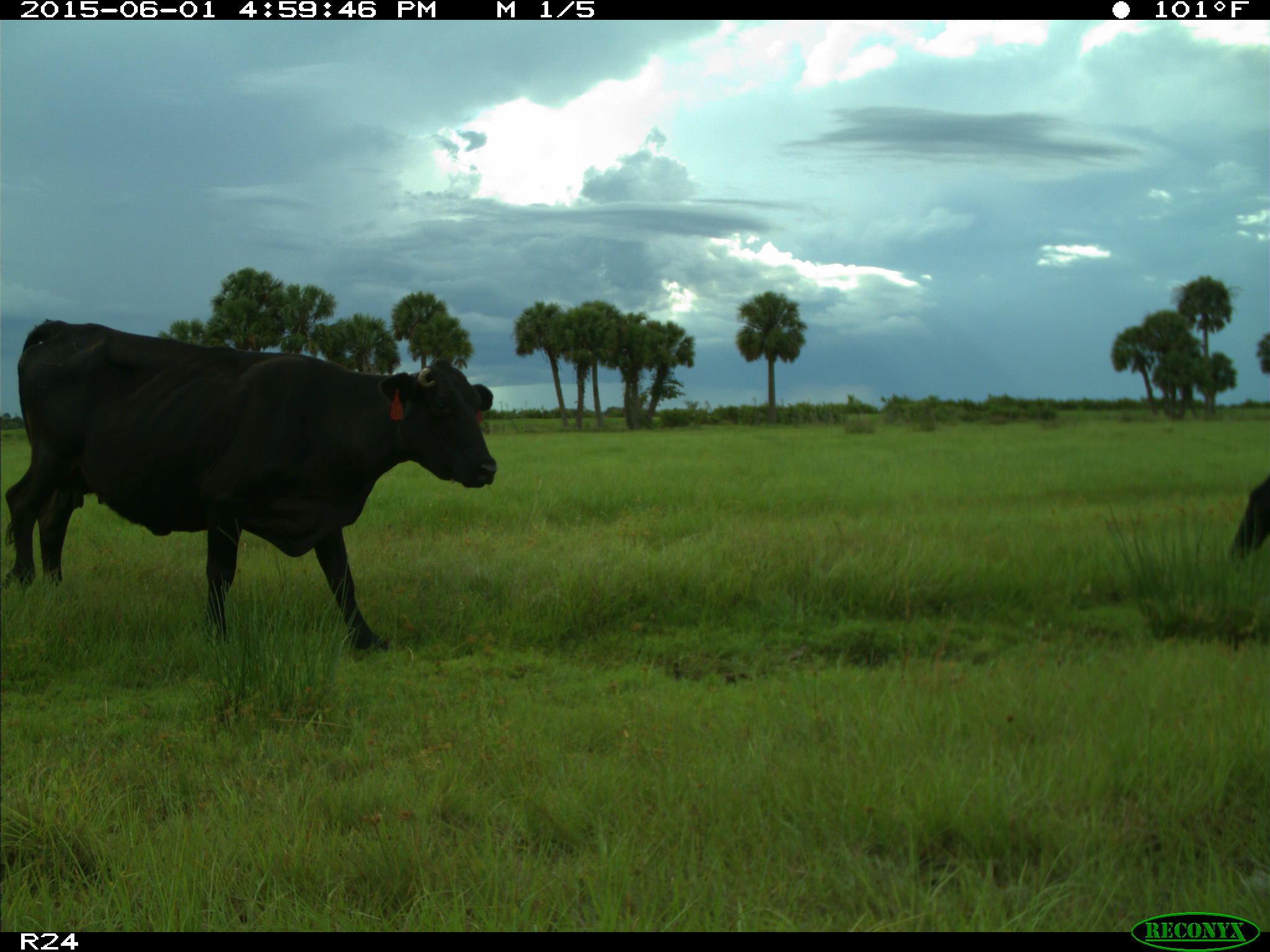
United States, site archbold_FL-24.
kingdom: Animalia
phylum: Chordata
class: Mammalia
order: Artiodactyla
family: Bovidae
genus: Bos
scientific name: Bos taurus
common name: domestic cow